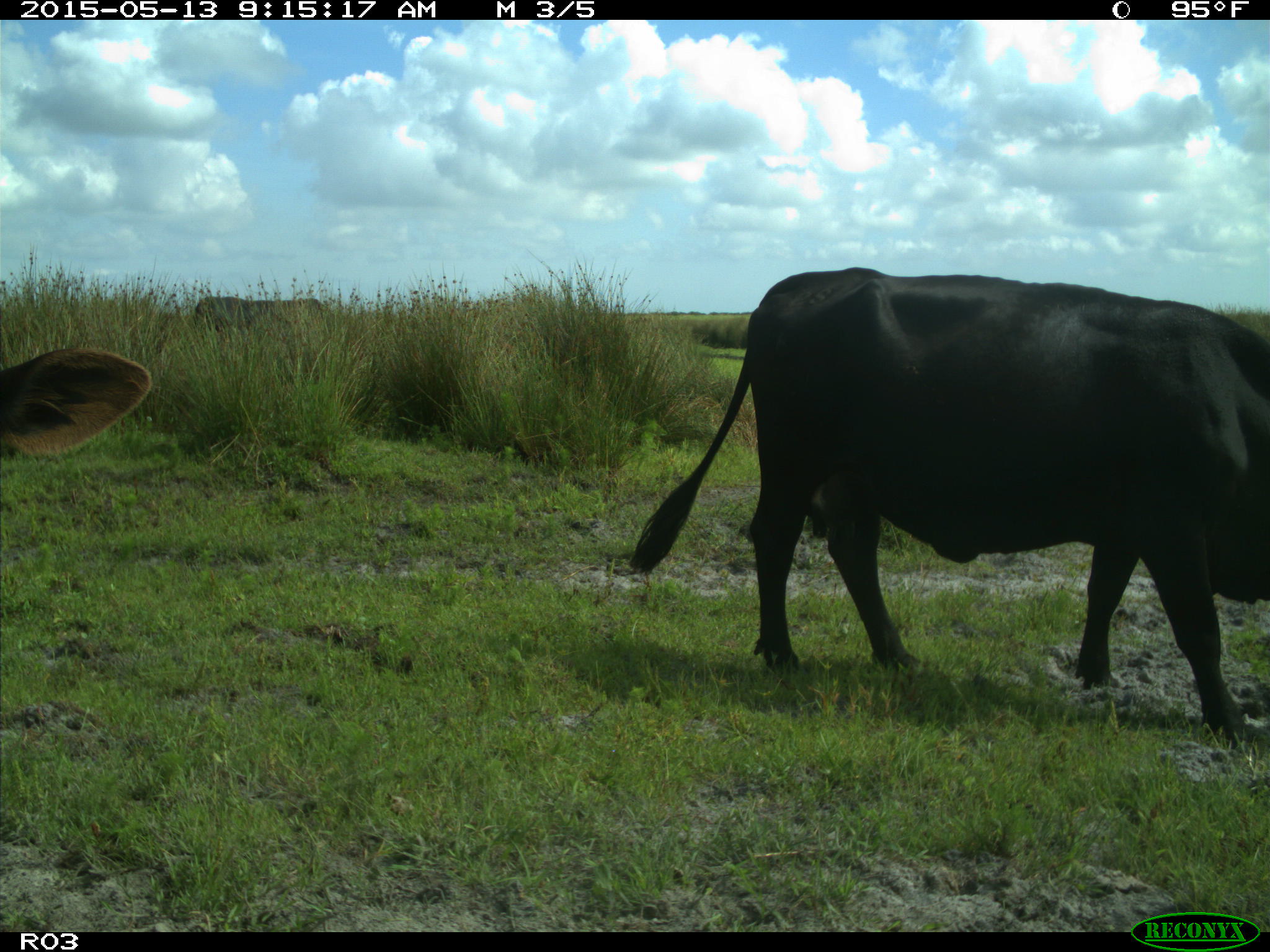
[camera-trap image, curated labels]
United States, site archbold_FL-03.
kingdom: Animalia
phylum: Chordata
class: Mammalia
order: Artiodactyla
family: Bovidae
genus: Bos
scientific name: Bos taurus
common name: domestic cow